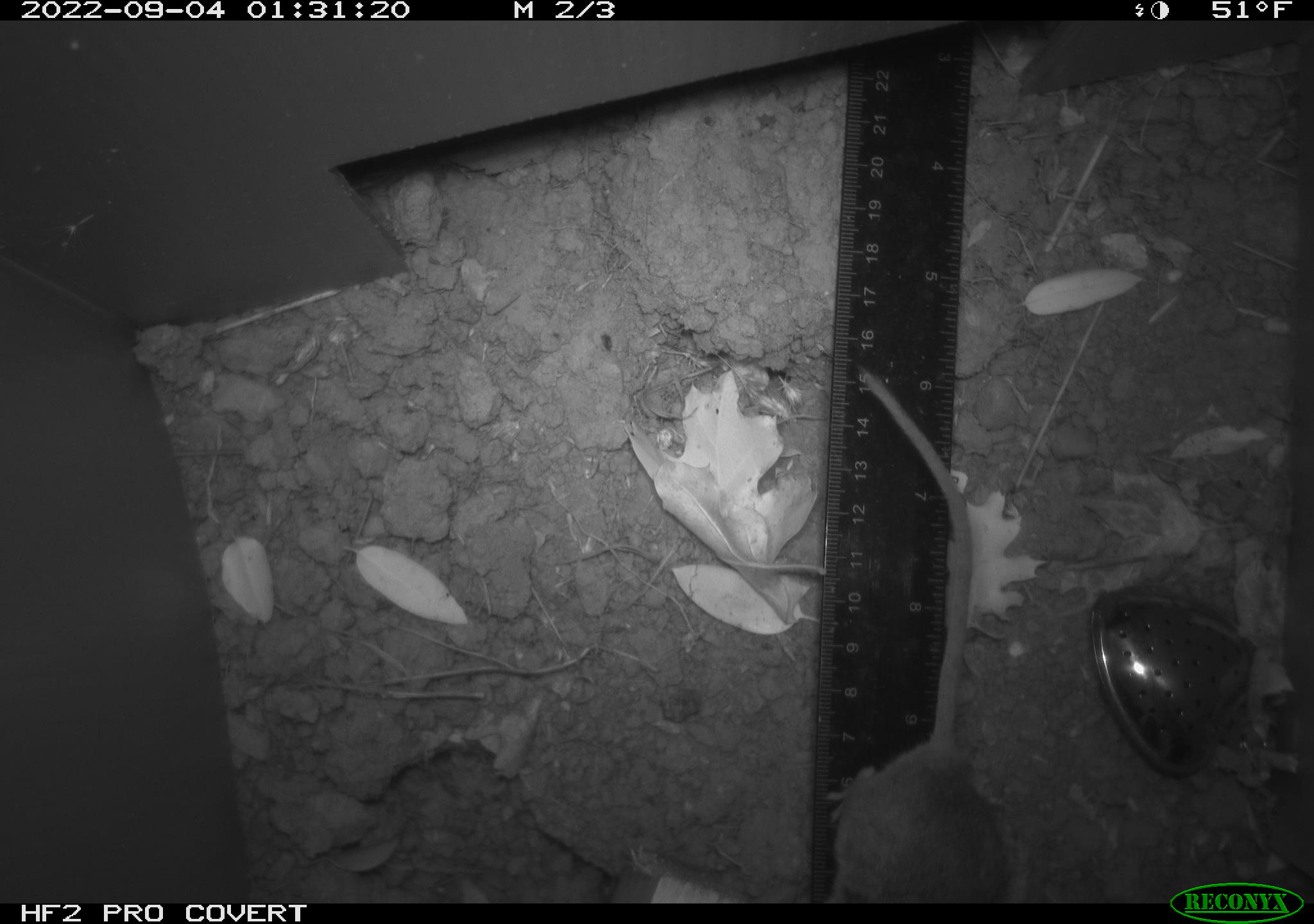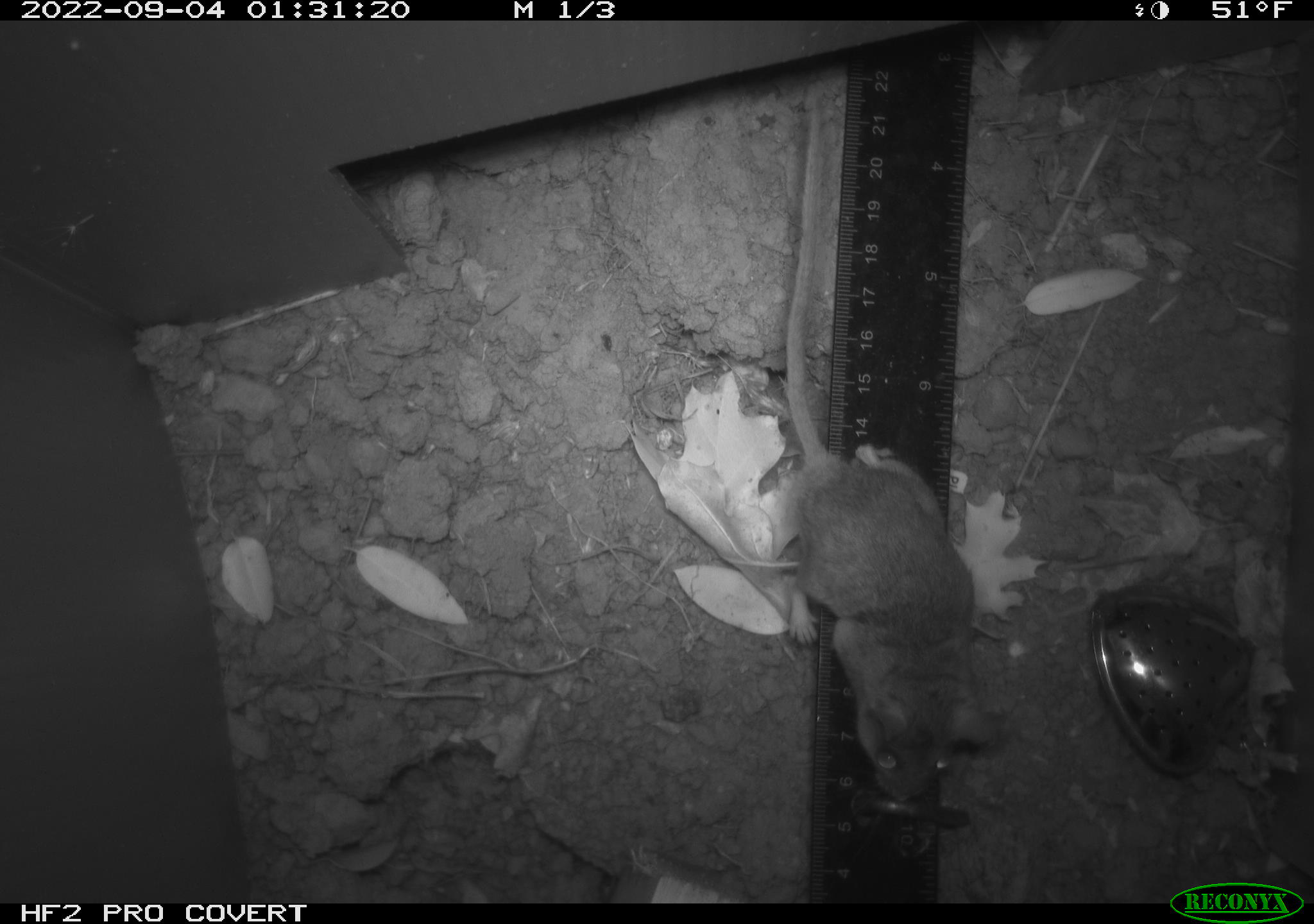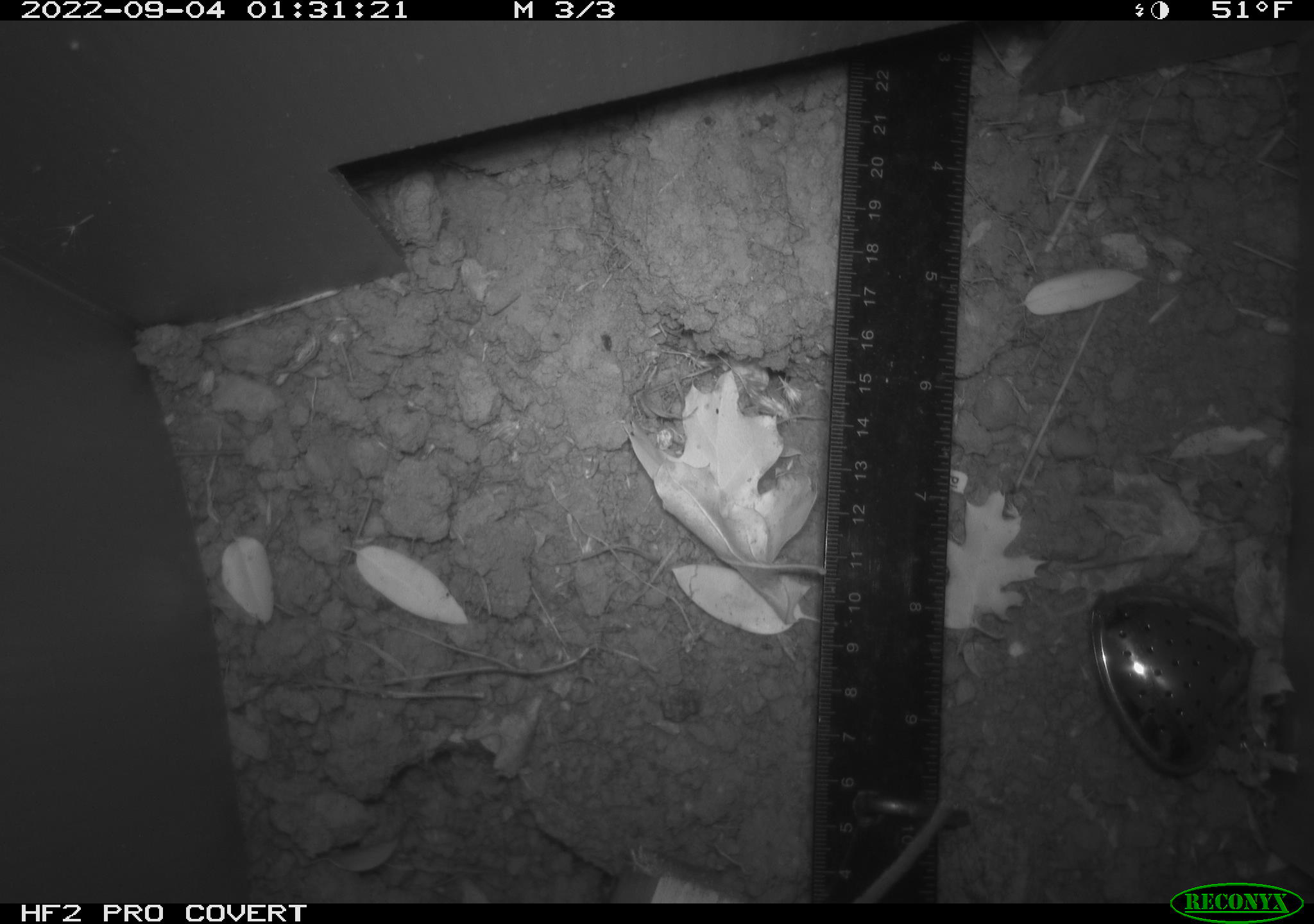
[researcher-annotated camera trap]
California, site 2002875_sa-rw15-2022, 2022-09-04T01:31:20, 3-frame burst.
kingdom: Animalia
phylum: Chordata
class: Mammalia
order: Rodentia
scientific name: Rodentia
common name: rodent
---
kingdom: Animalia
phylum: Chordata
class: Mammalia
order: Rodentia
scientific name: Rodentia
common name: mouse species